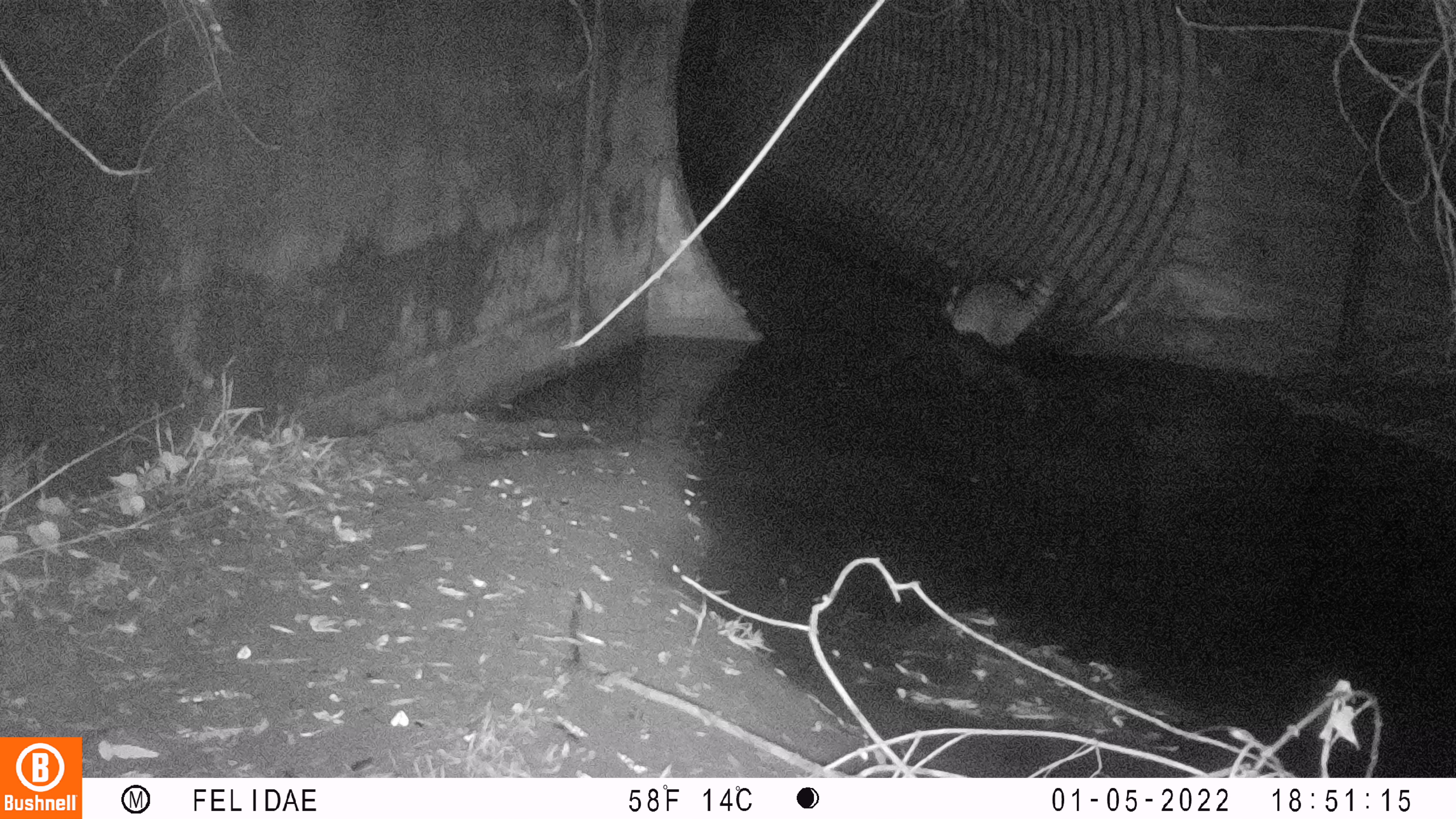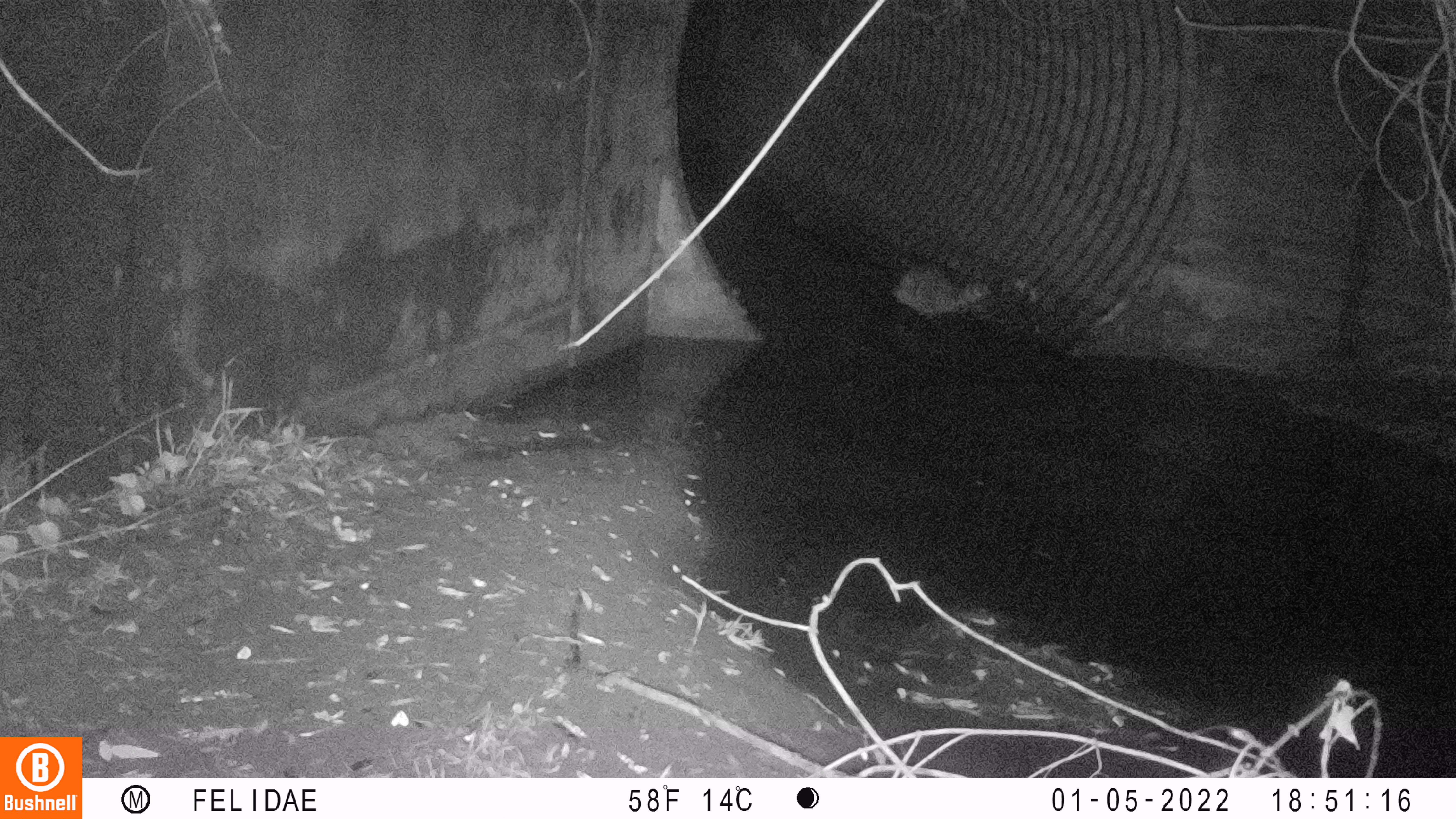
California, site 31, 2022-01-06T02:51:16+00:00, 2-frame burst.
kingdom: Animalia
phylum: Chordata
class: Mammalia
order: Carnivora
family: Procyonidae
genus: Procyon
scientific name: Procyon lotor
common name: raccoon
Raccoon (Procyon lotor).